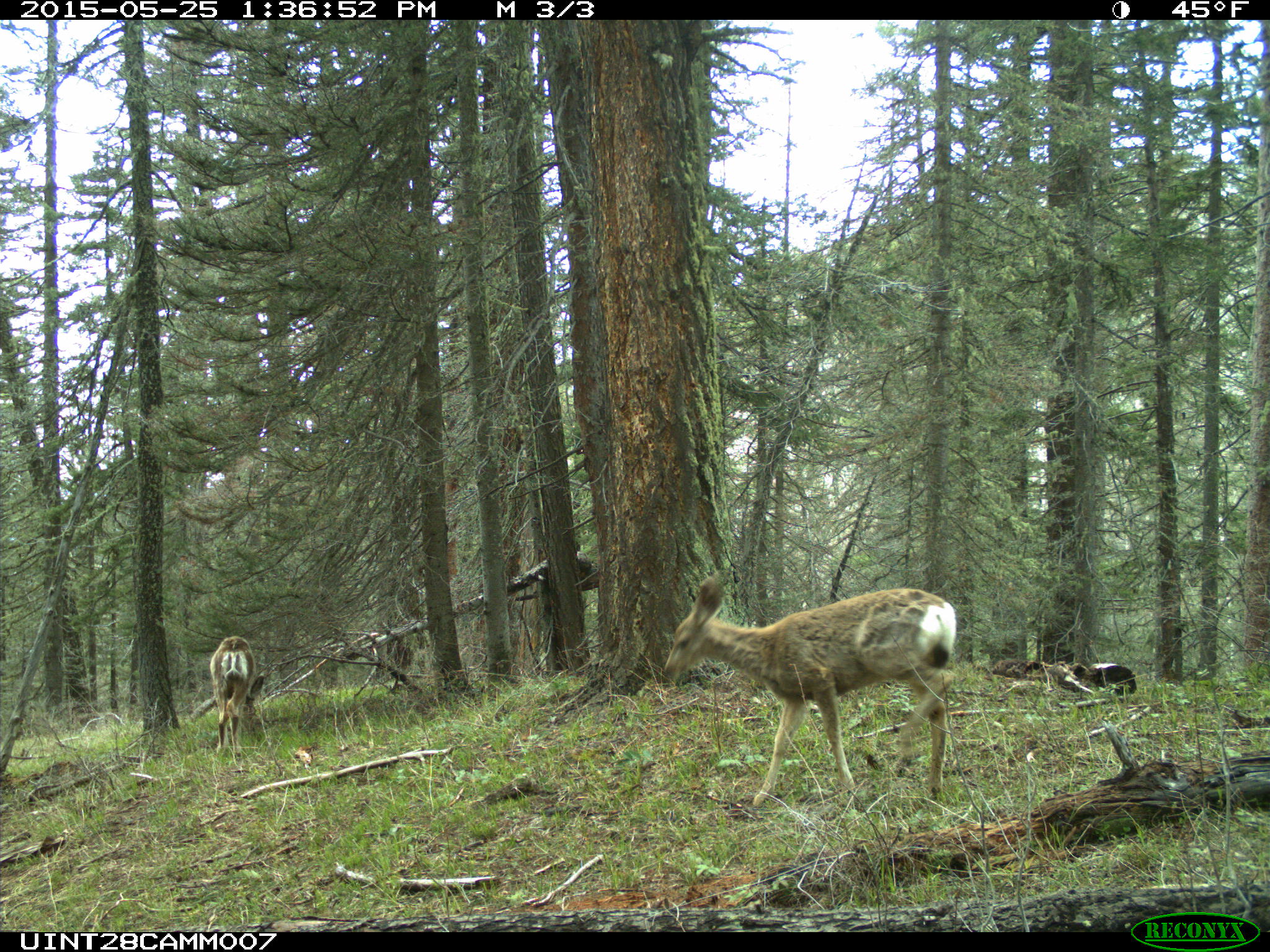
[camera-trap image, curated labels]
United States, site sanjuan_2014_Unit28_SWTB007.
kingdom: Animalia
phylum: Chordata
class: Mammalia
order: Artiodactyla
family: Cervidae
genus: Odocoileus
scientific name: Odocoileus hemionus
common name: mule deer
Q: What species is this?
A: Odocoileus hemionus (mule deer).